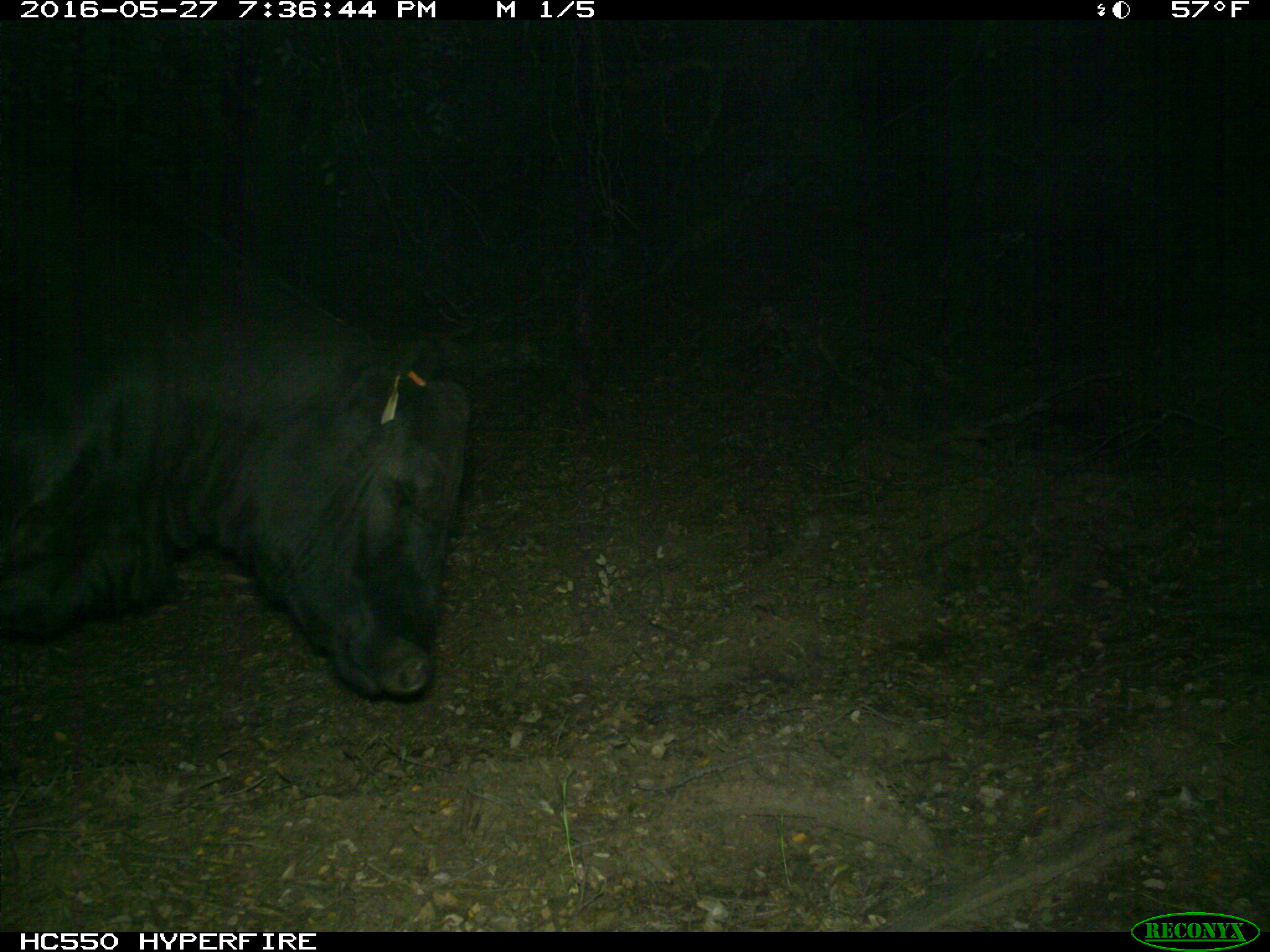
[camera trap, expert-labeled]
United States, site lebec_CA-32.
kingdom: Animalia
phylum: Chordata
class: Mammalia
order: Artiodactyla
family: Bovidae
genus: Bos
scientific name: Bos taurus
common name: domestic cow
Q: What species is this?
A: Bos taurus (domestic cow).